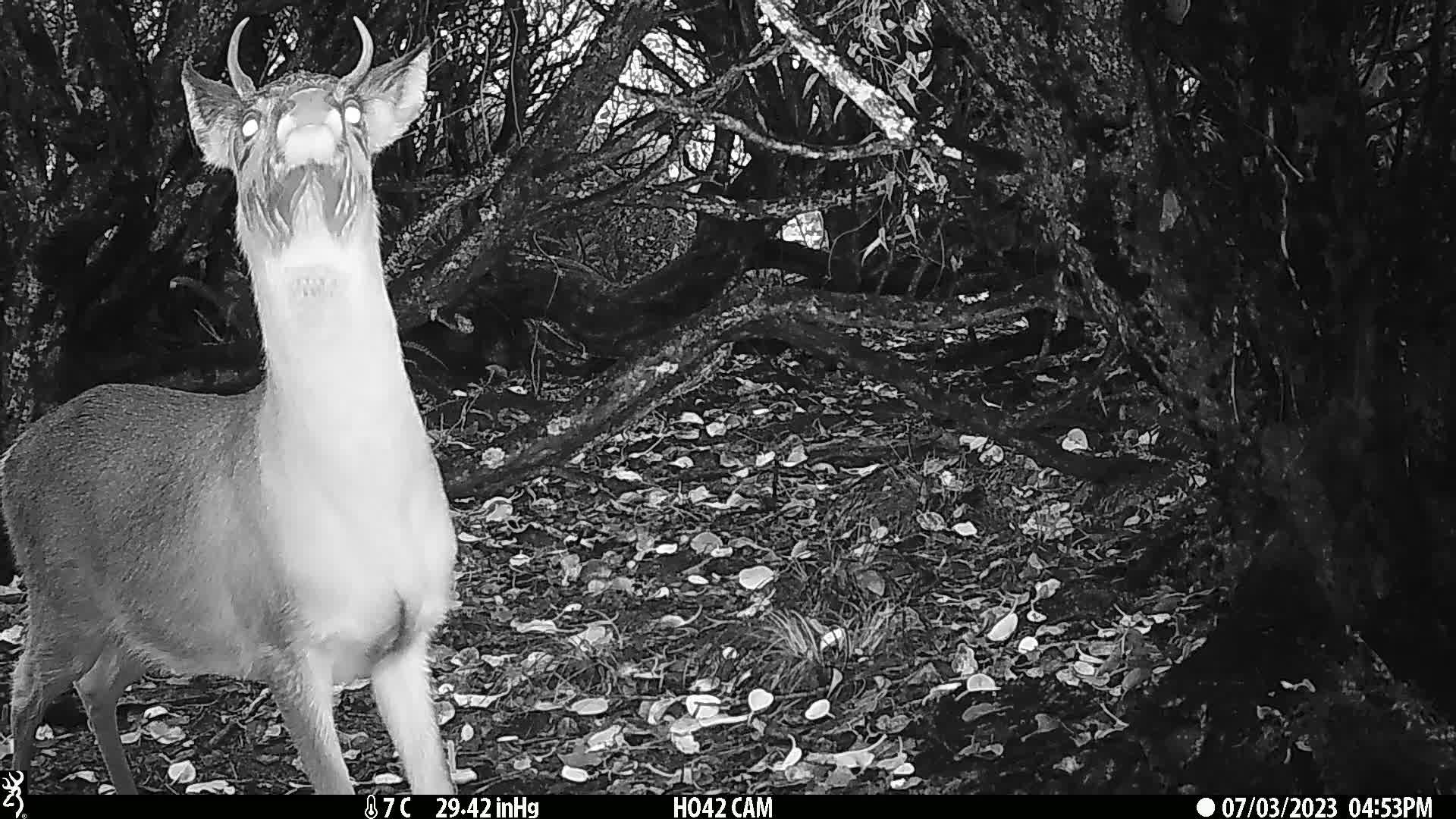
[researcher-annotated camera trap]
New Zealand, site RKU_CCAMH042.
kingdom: Animalia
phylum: Chordata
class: Mammalia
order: Artiodactyla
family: Cervidae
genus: Odocoileus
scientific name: Odocoileus virginianus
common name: white-tailed deer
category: white tailed deer